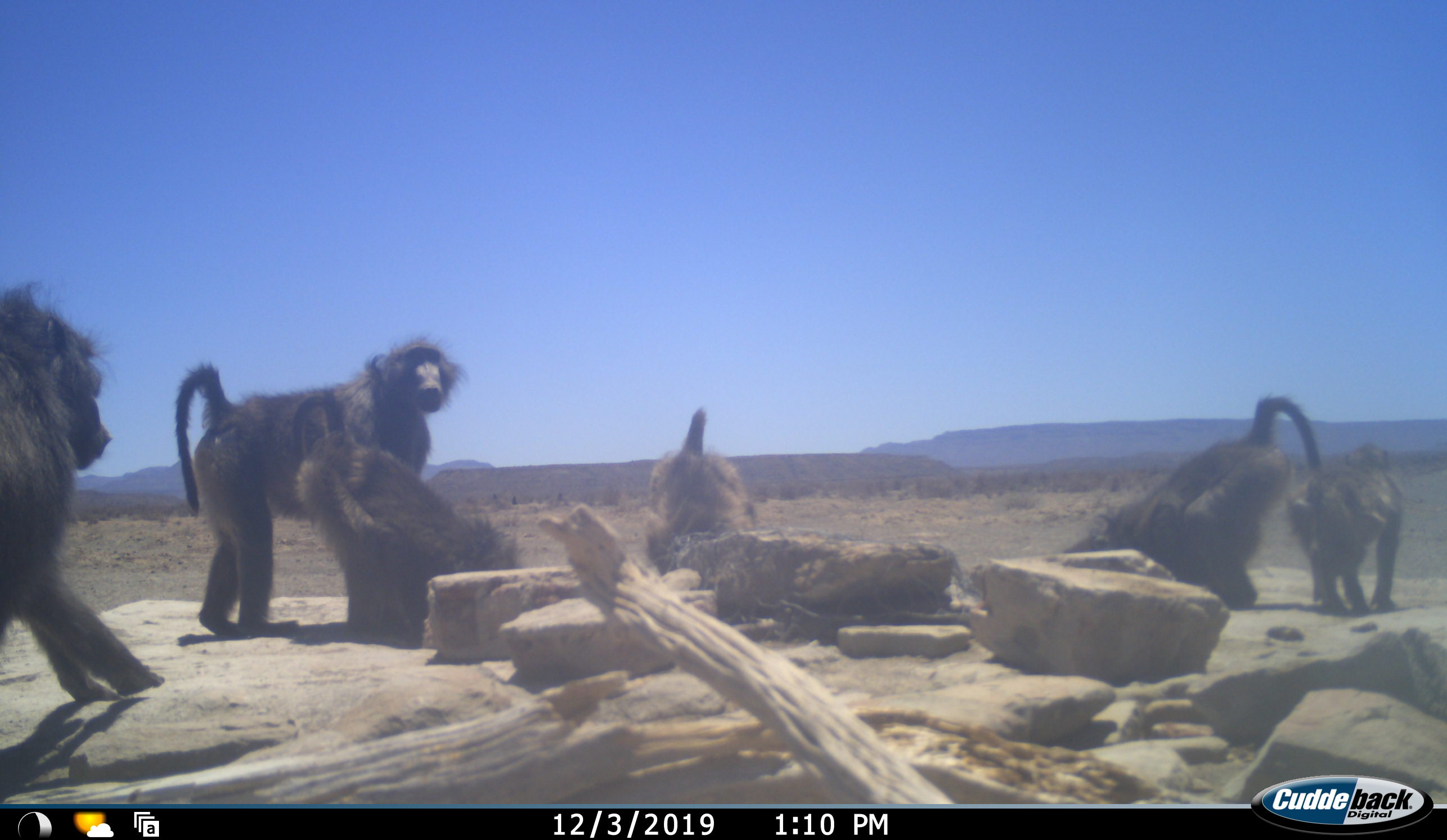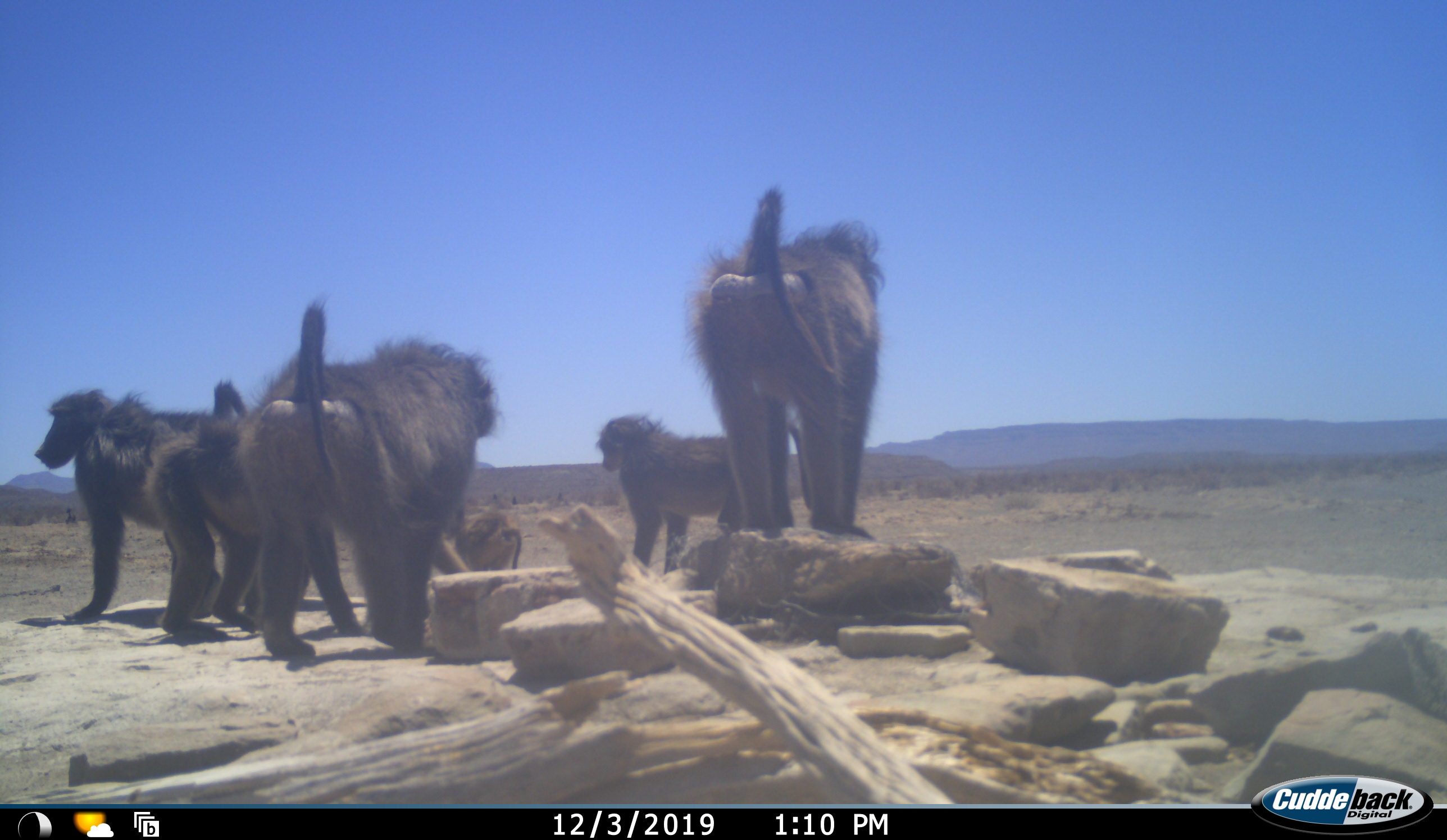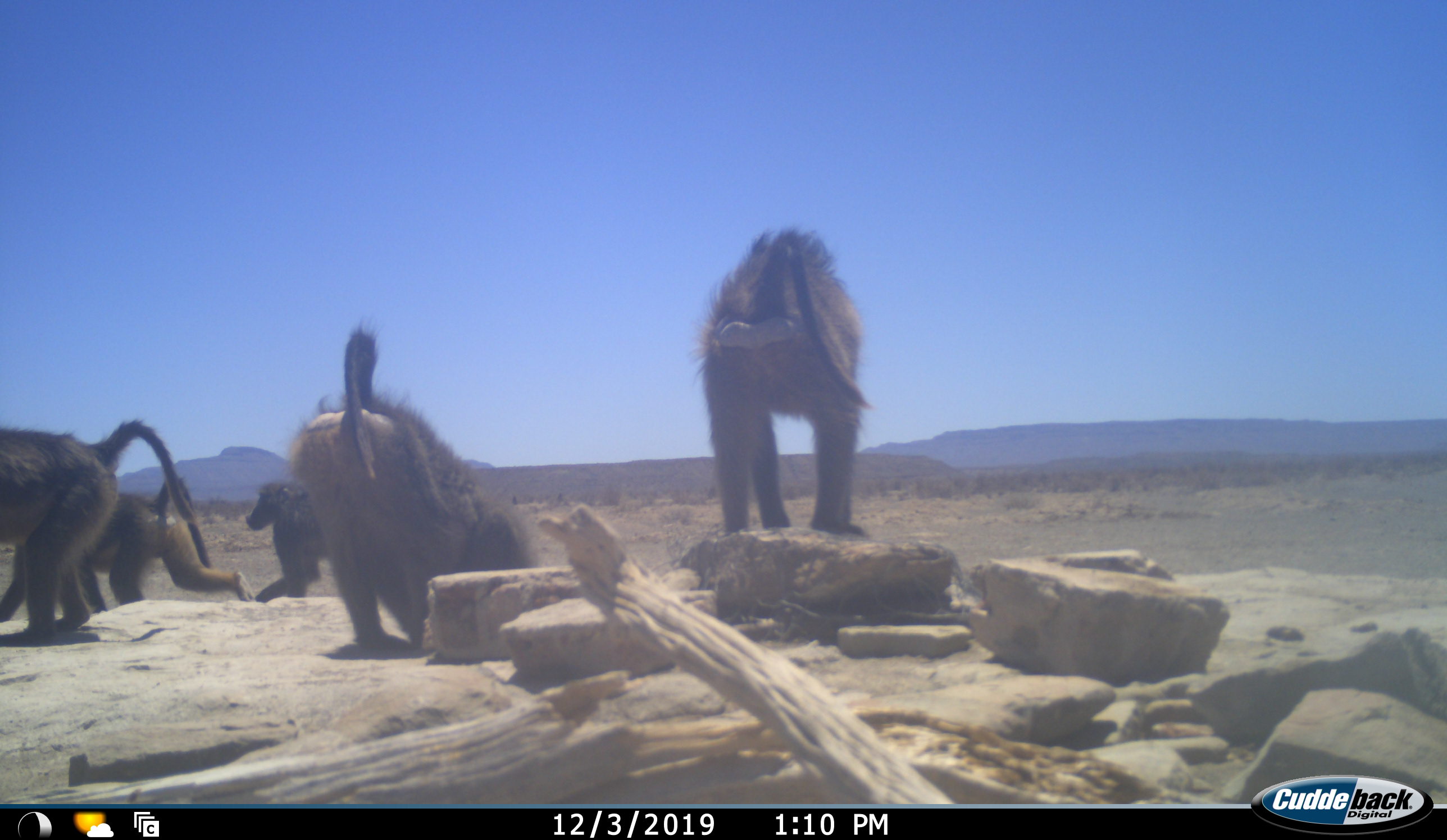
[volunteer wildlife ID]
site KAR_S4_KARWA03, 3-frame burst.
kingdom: Animalia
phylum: Chordata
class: Mammalia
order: Primates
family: Cercopithecidae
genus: Papio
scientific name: Papio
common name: baboon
Baboon (Papio), count 6. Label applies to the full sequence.